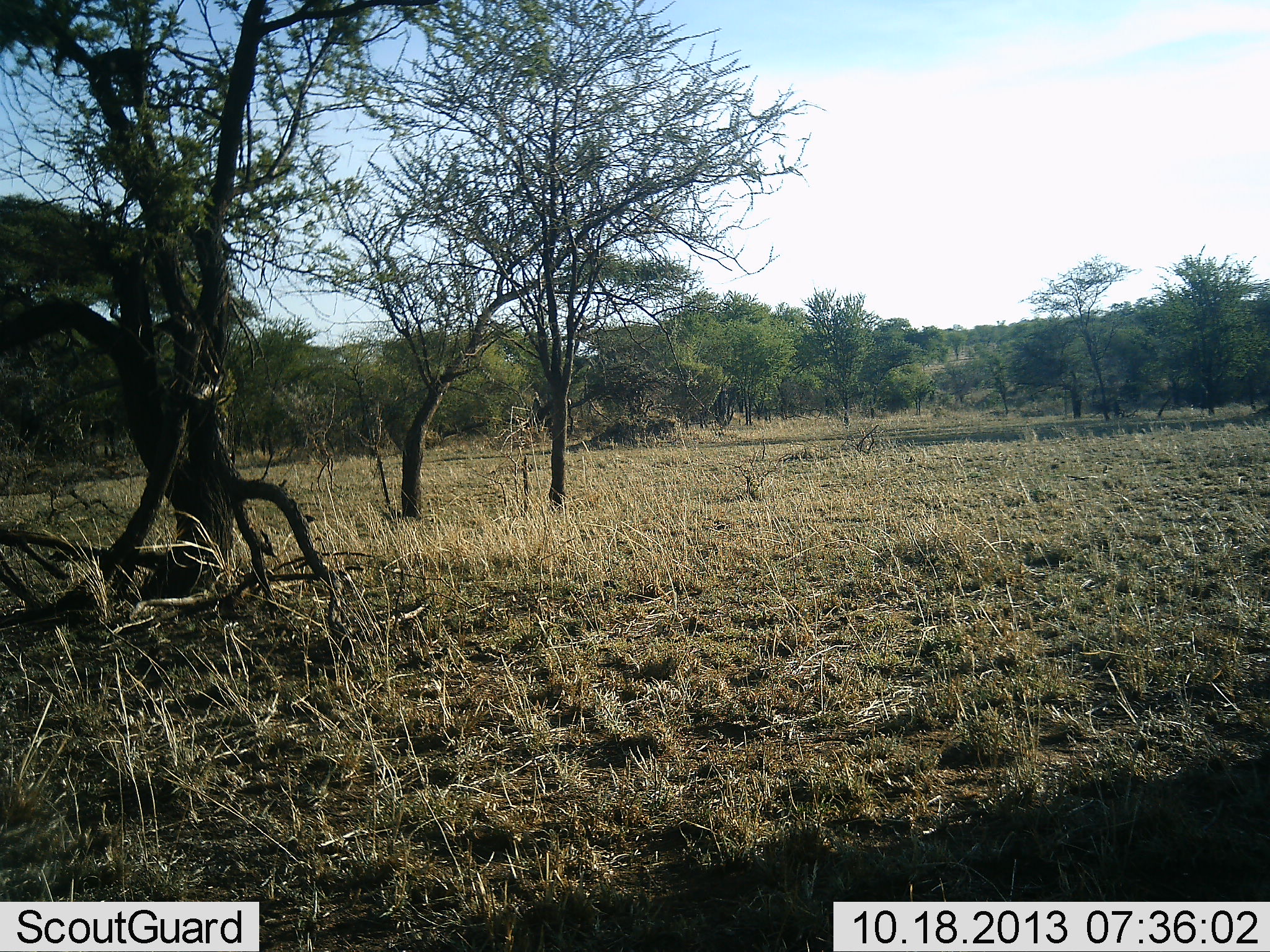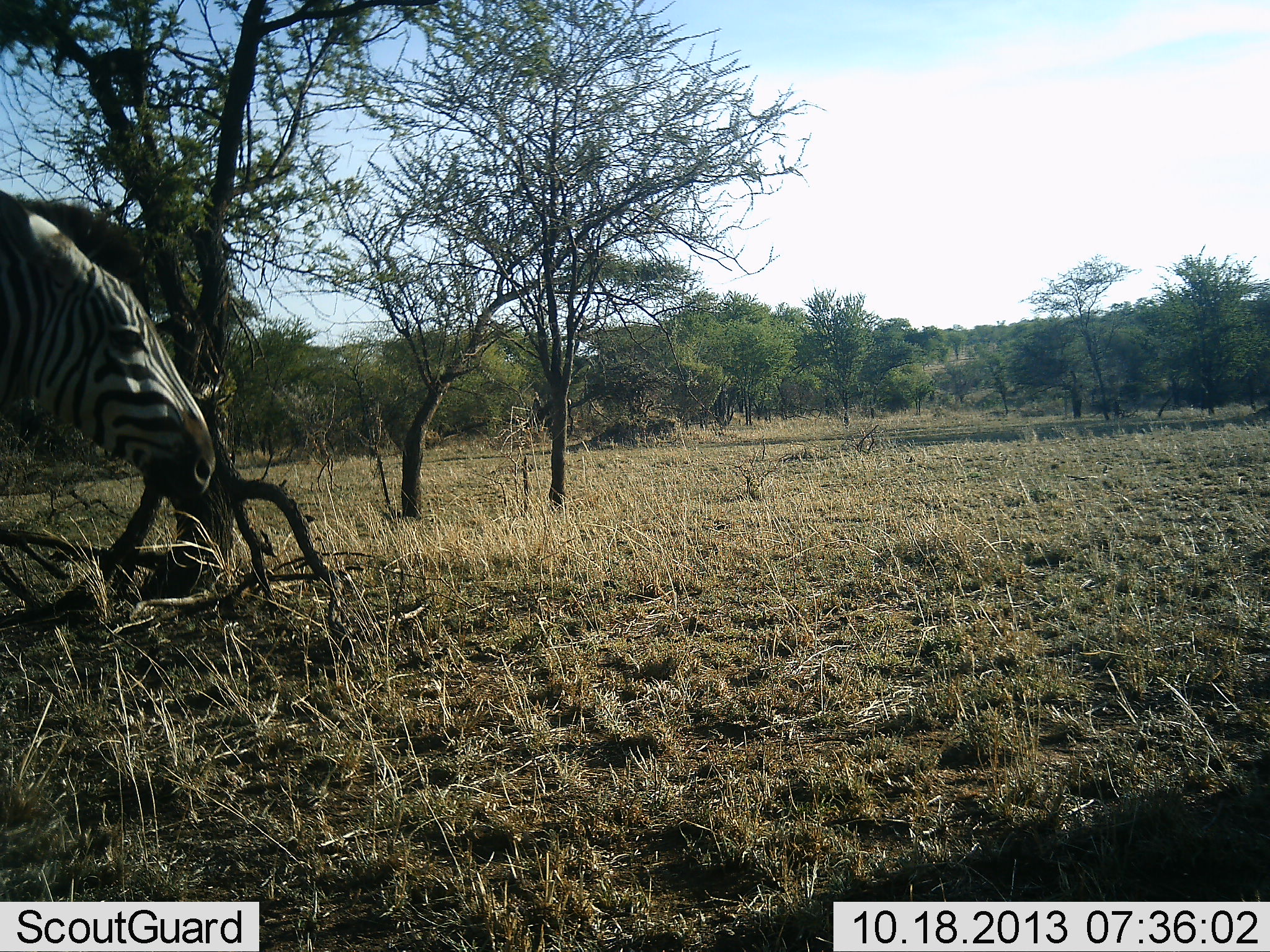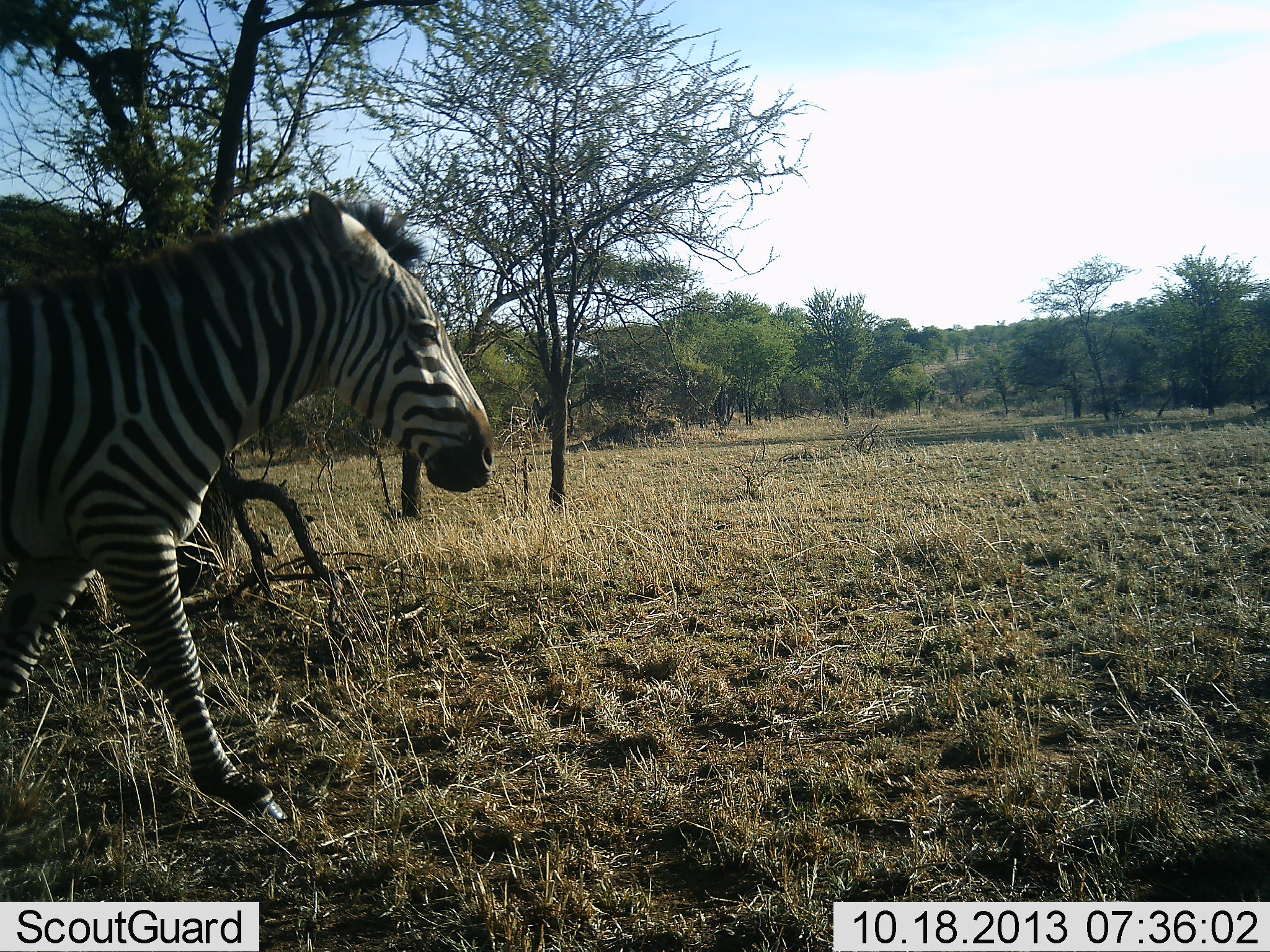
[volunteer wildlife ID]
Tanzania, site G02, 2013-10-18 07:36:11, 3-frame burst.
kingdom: Animalia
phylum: Chordata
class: Mammalia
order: Perissodactyla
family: Equidae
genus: Equus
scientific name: Equus quagga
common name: plains zebra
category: zebra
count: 1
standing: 0%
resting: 0%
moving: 100%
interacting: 0%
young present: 0%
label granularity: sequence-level